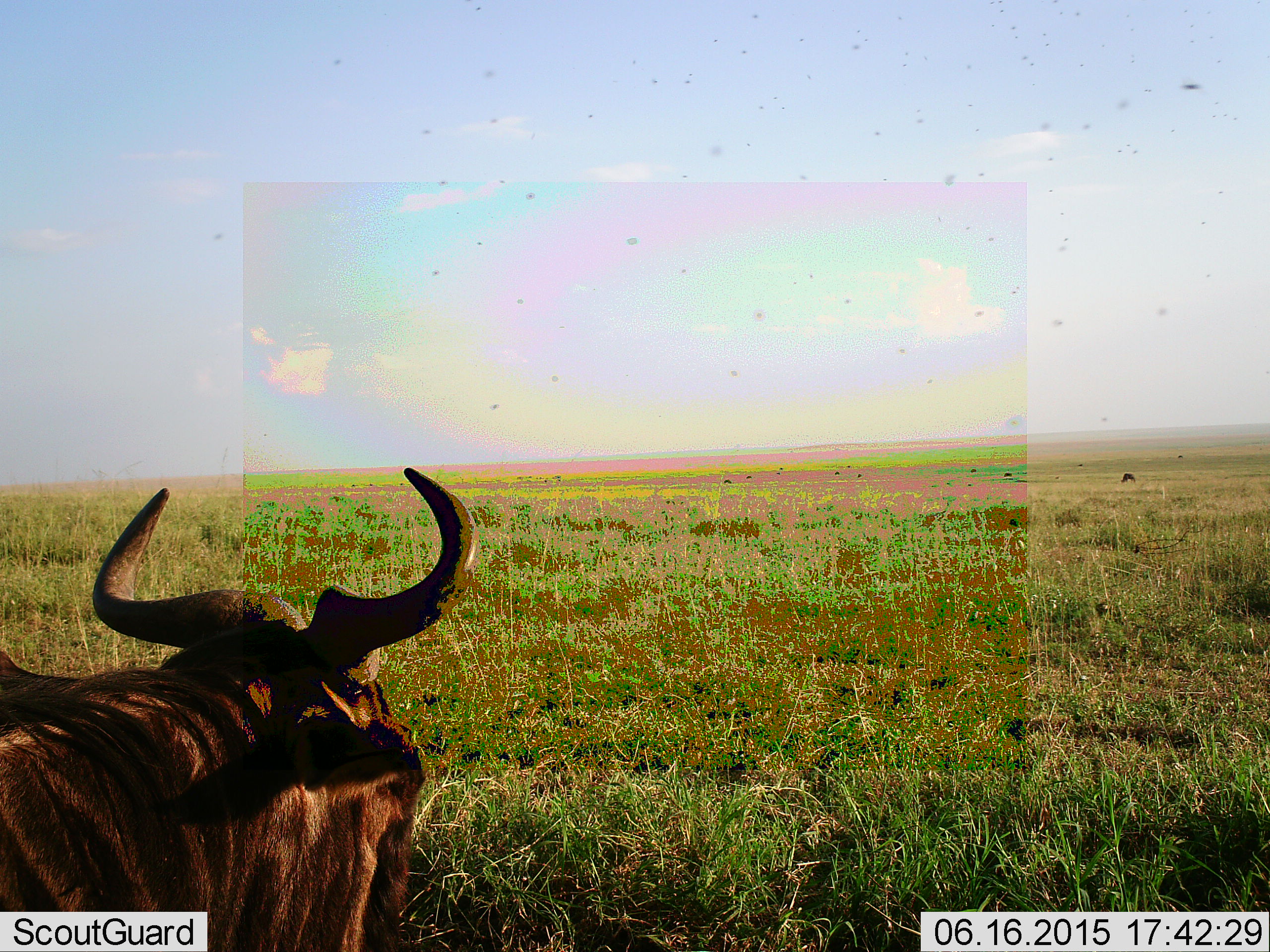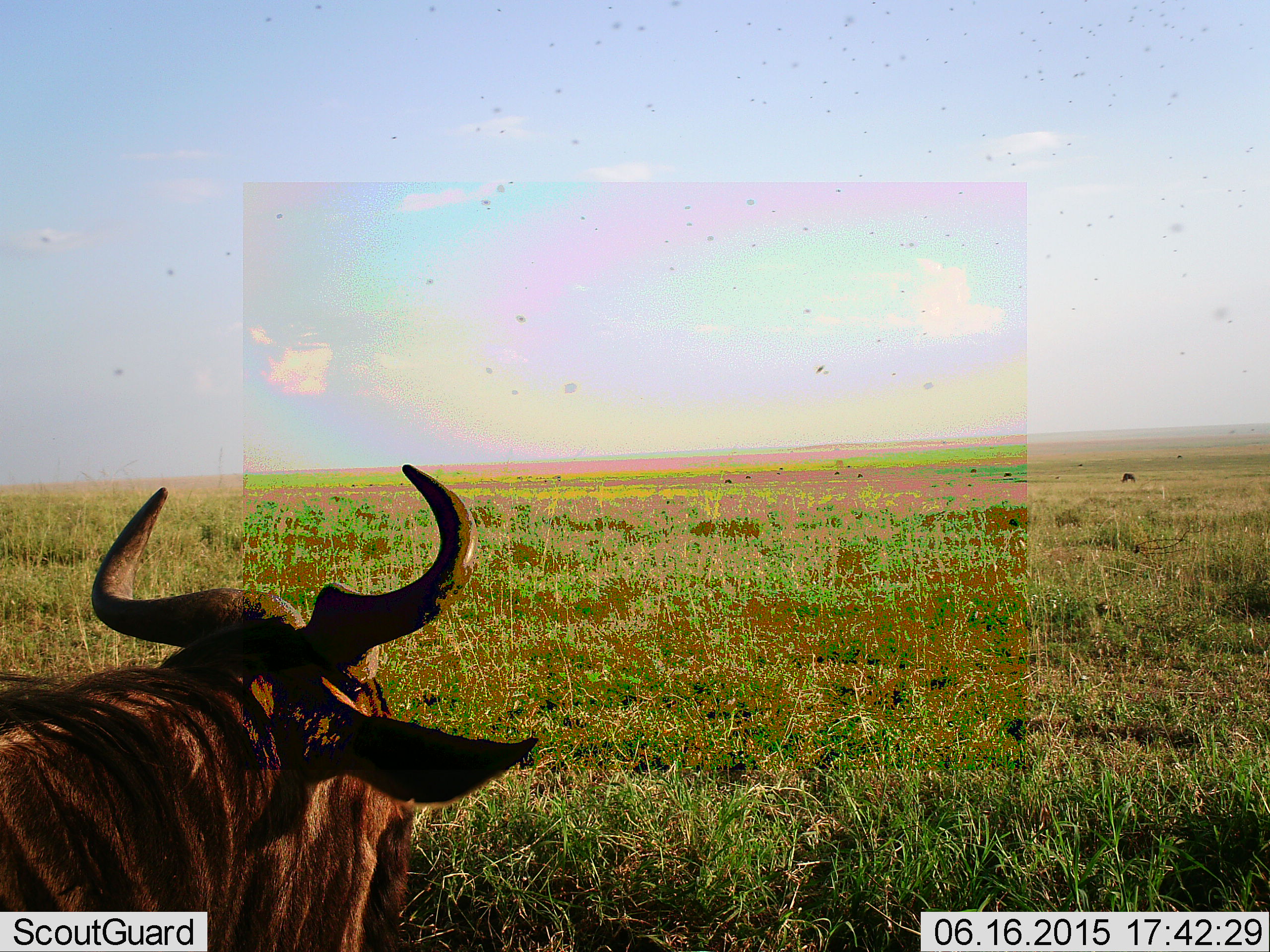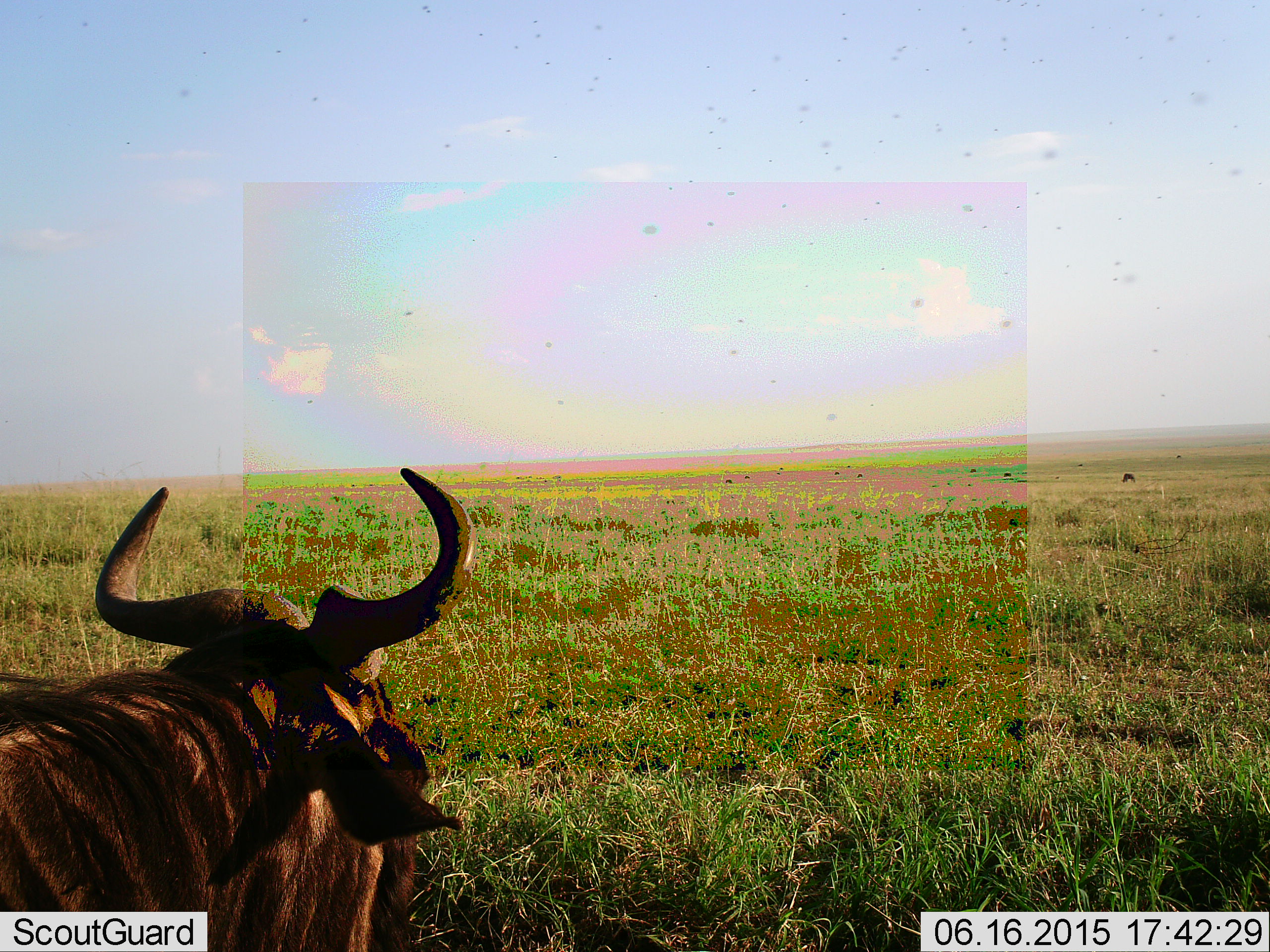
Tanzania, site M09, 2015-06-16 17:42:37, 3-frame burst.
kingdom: Animalia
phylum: Chordata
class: Mammalia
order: Artiodactyla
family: Bovidae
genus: Connochaetes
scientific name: Connochaetes taurinus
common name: blue wildebeest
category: wildebeest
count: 1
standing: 75%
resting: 33%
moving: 0%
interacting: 0%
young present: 0%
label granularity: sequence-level